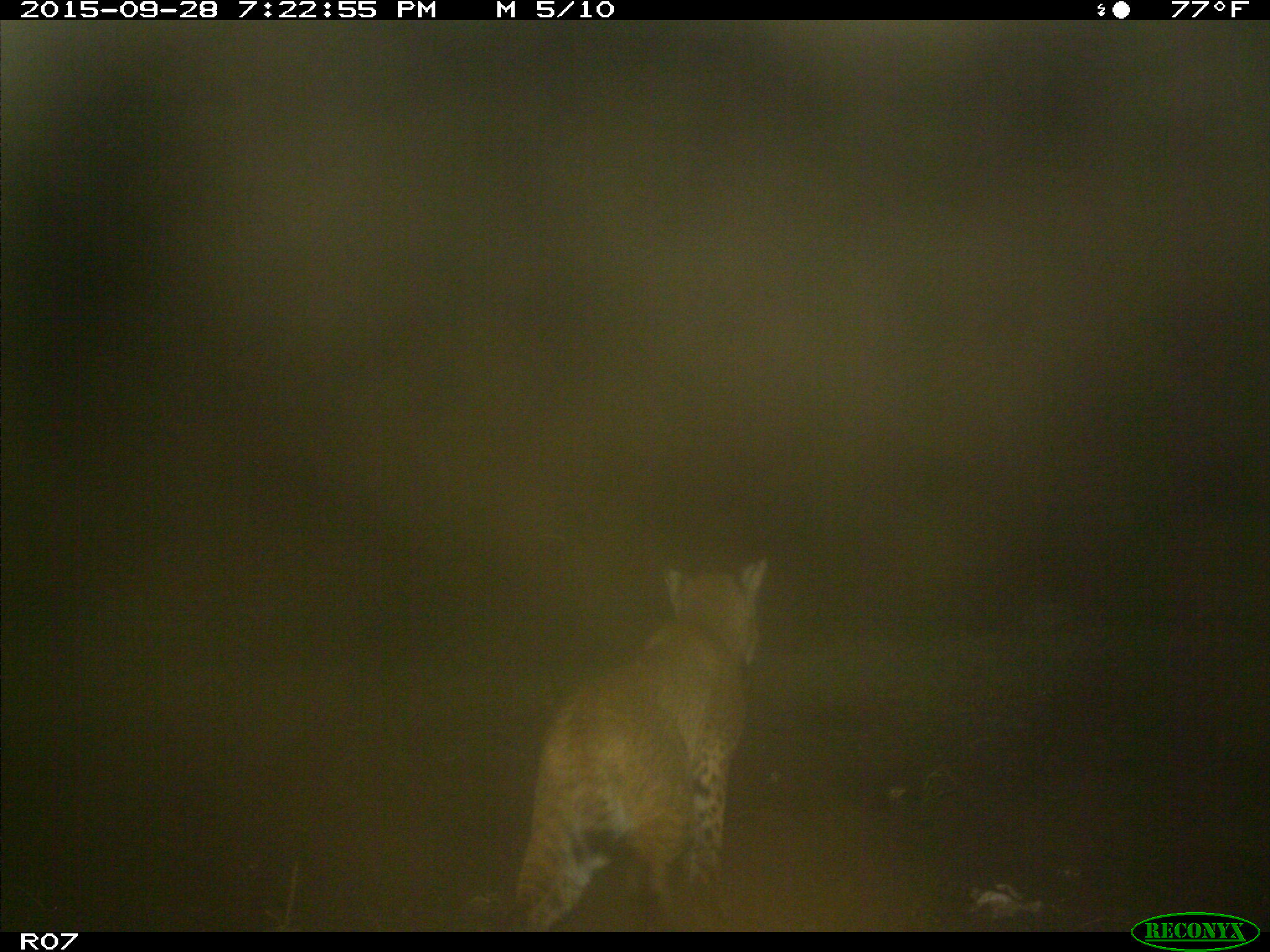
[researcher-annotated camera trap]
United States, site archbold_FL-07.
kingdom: Animalia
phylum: Chordata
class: Mammalia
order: Carnivora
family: Felidae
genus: Lynx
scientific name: Lynx rufus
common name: bobcat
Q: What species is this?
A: Lynx rufus (bobcat).